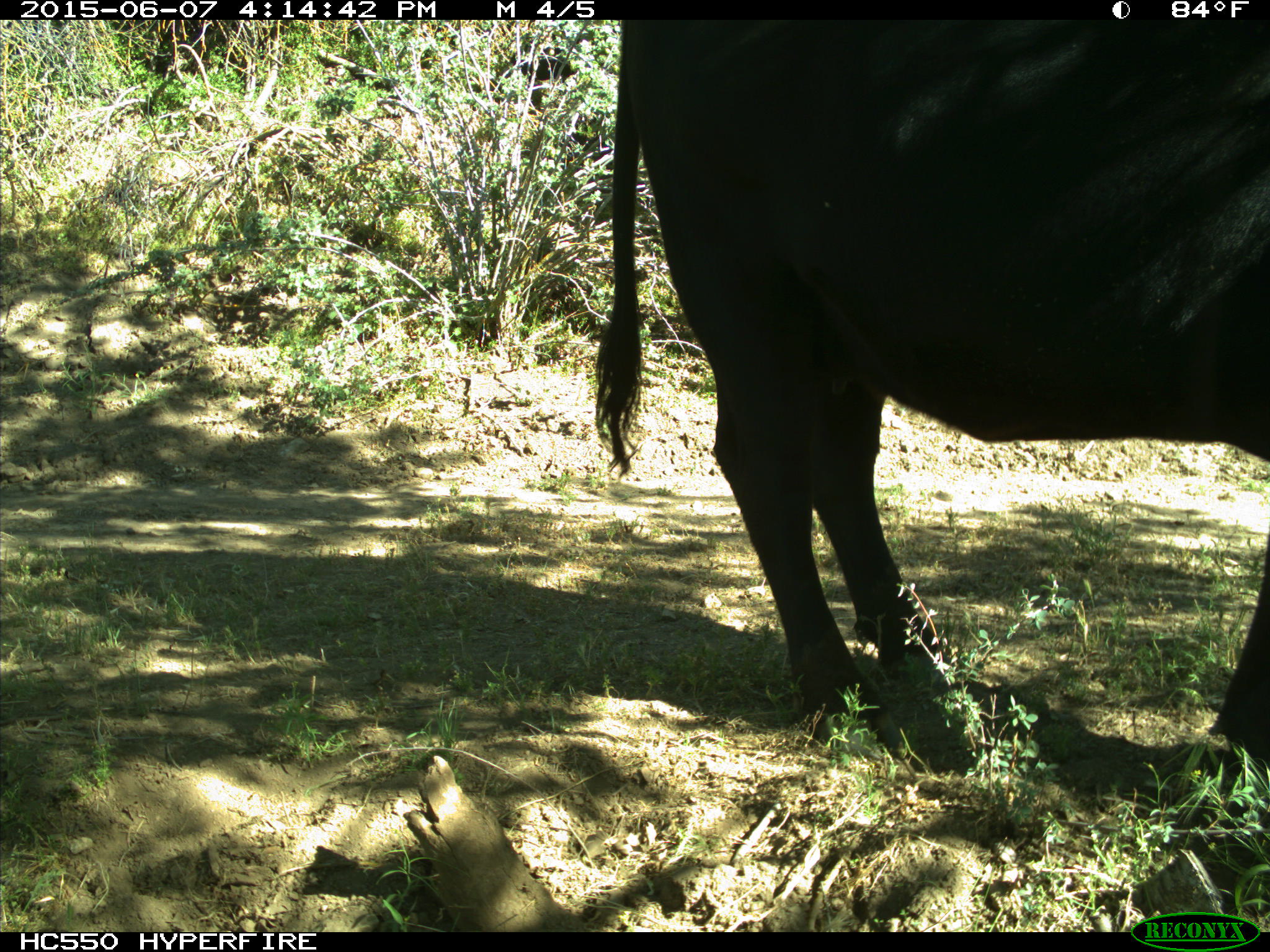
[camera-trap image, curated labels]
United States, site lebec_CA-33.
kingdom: Animalia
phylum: Chordata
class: Mammalia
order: Artiodactyla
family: Bovidae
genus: Bos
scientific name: Bos taurus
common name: domestic cow